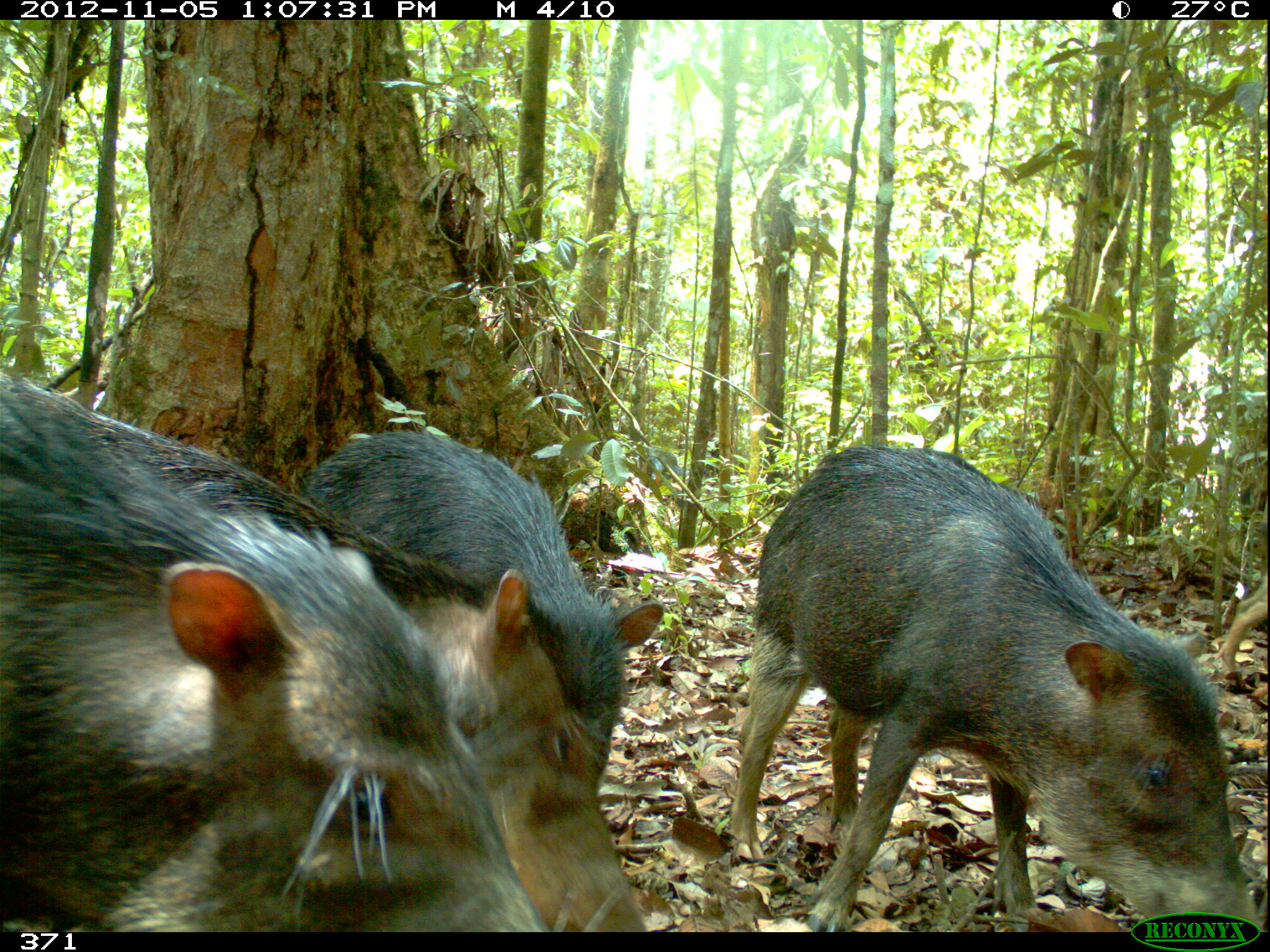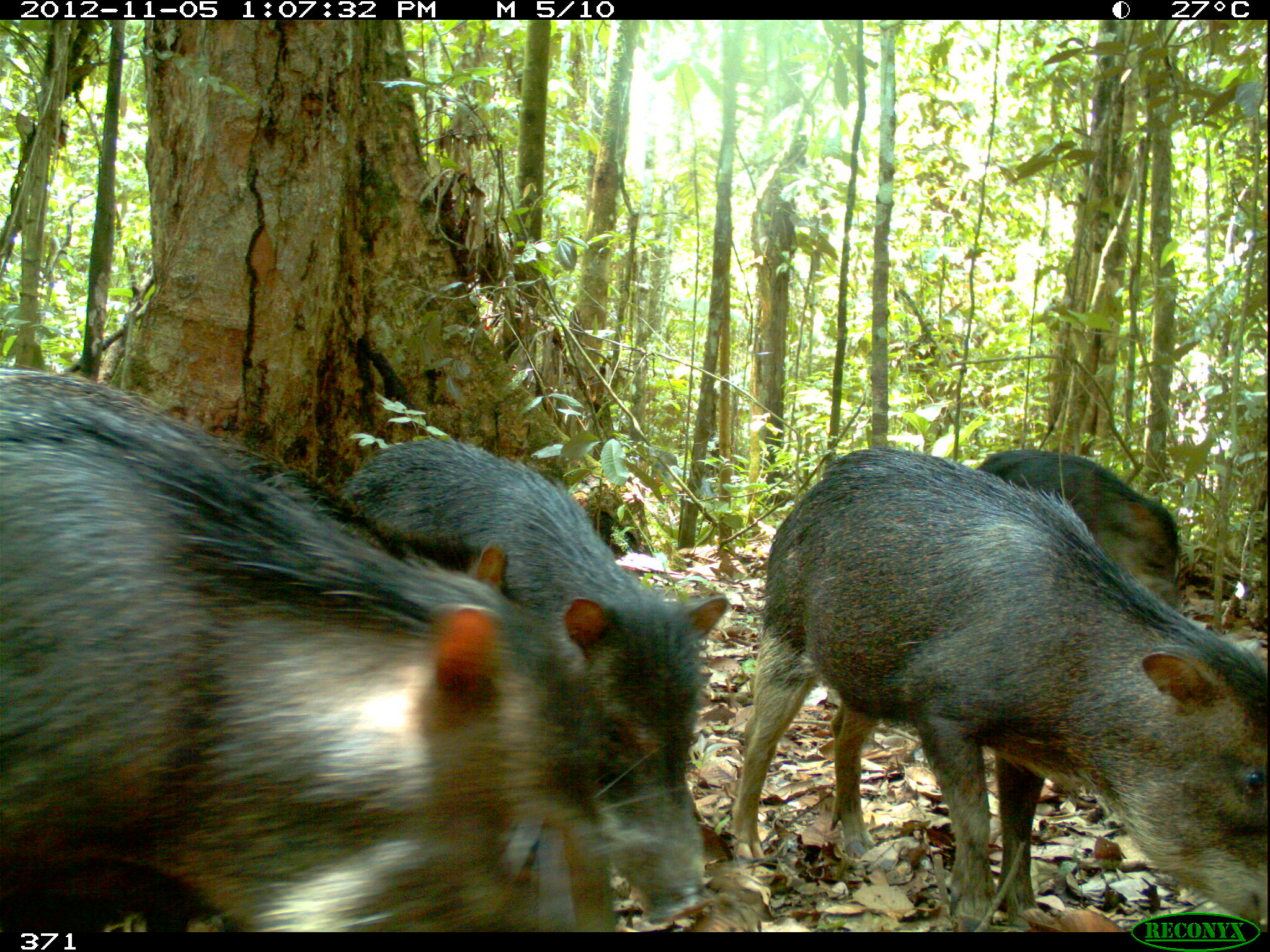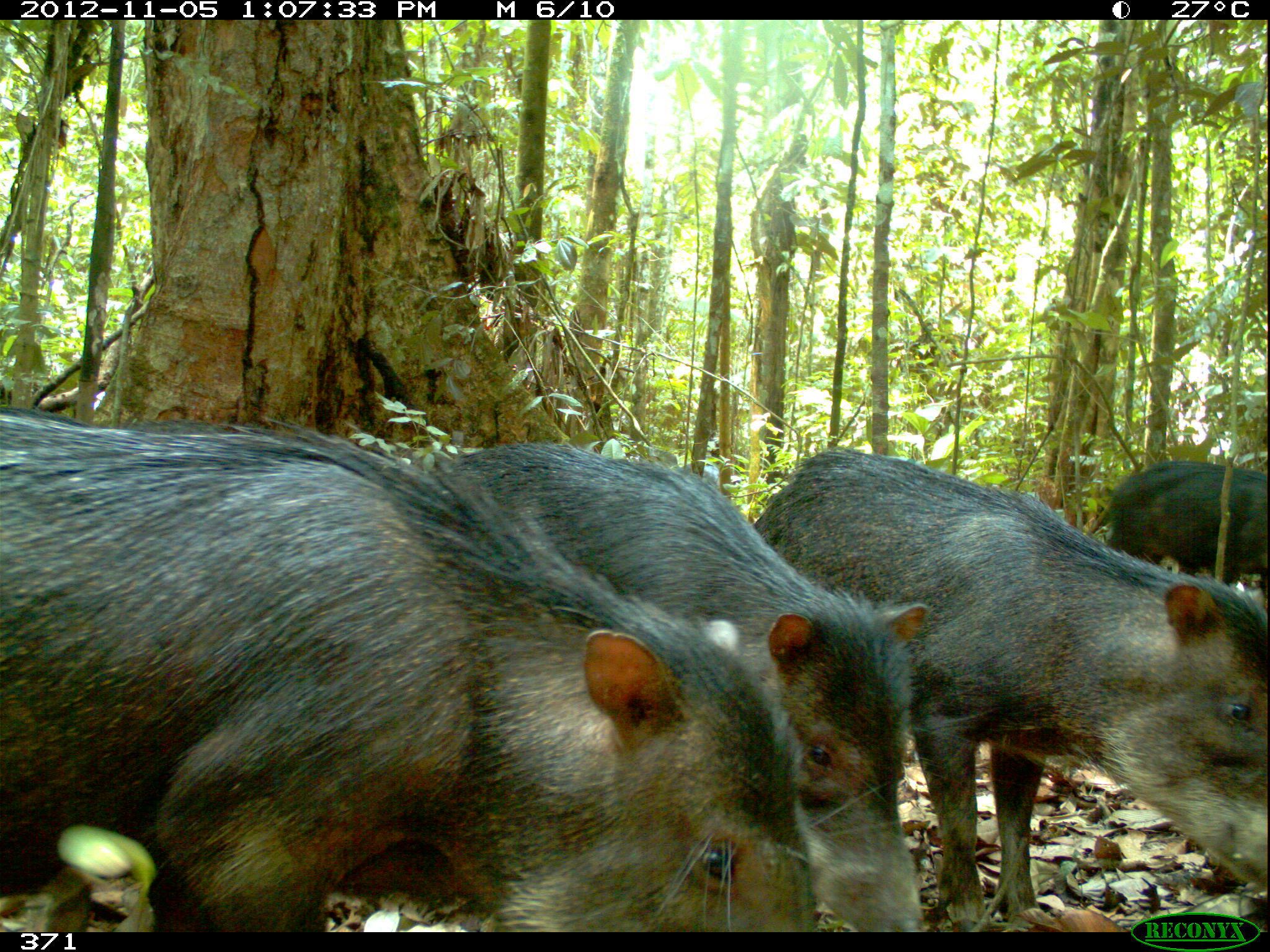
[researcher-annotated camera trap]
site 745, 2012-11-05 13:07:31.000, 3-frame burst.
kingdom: Animalia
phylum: Chordata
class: Mammalia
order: Artiodactyla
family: Tayassuidae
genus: Tayassu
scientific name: Tayassu pecari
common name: white-lipped peccary